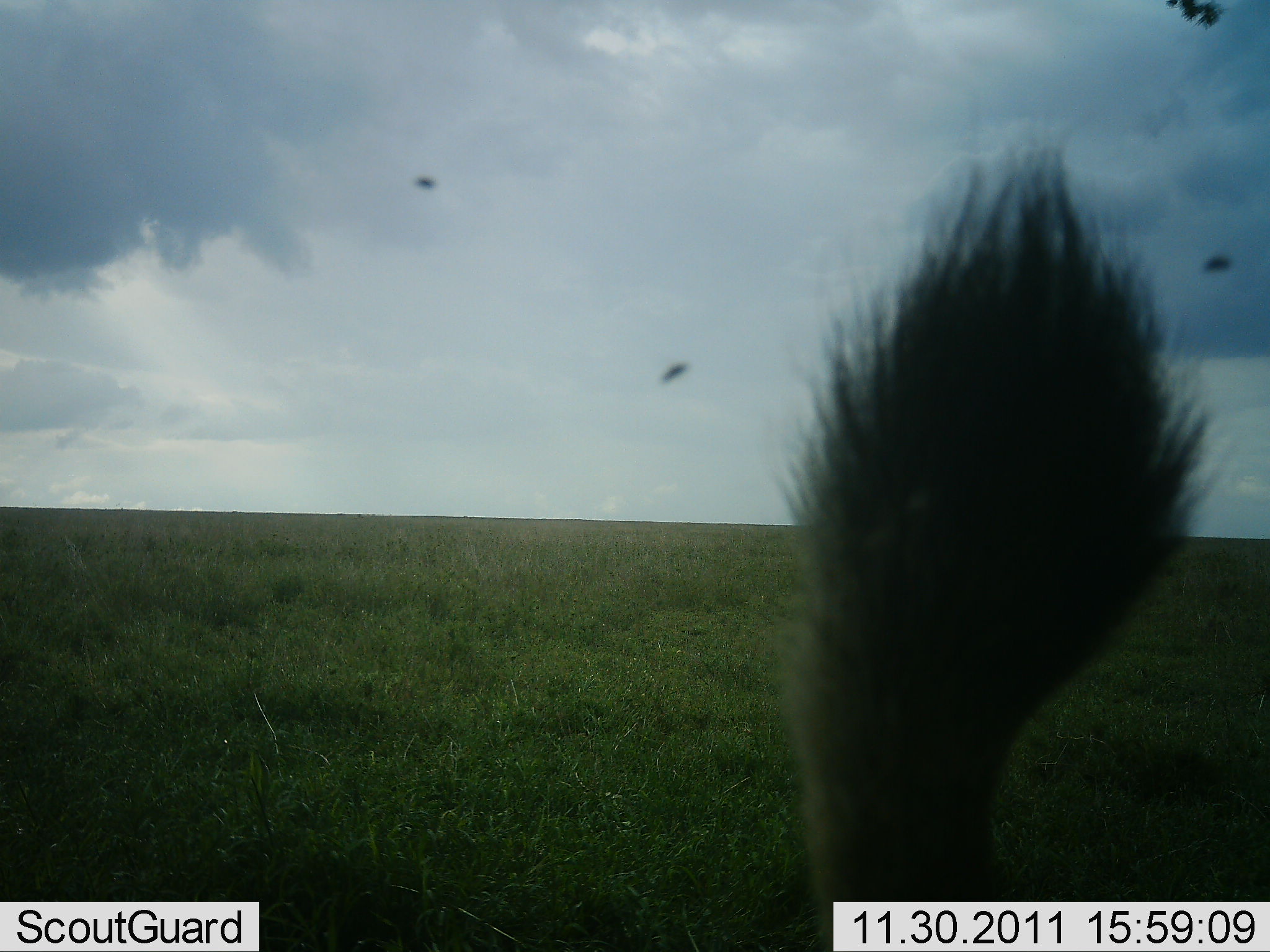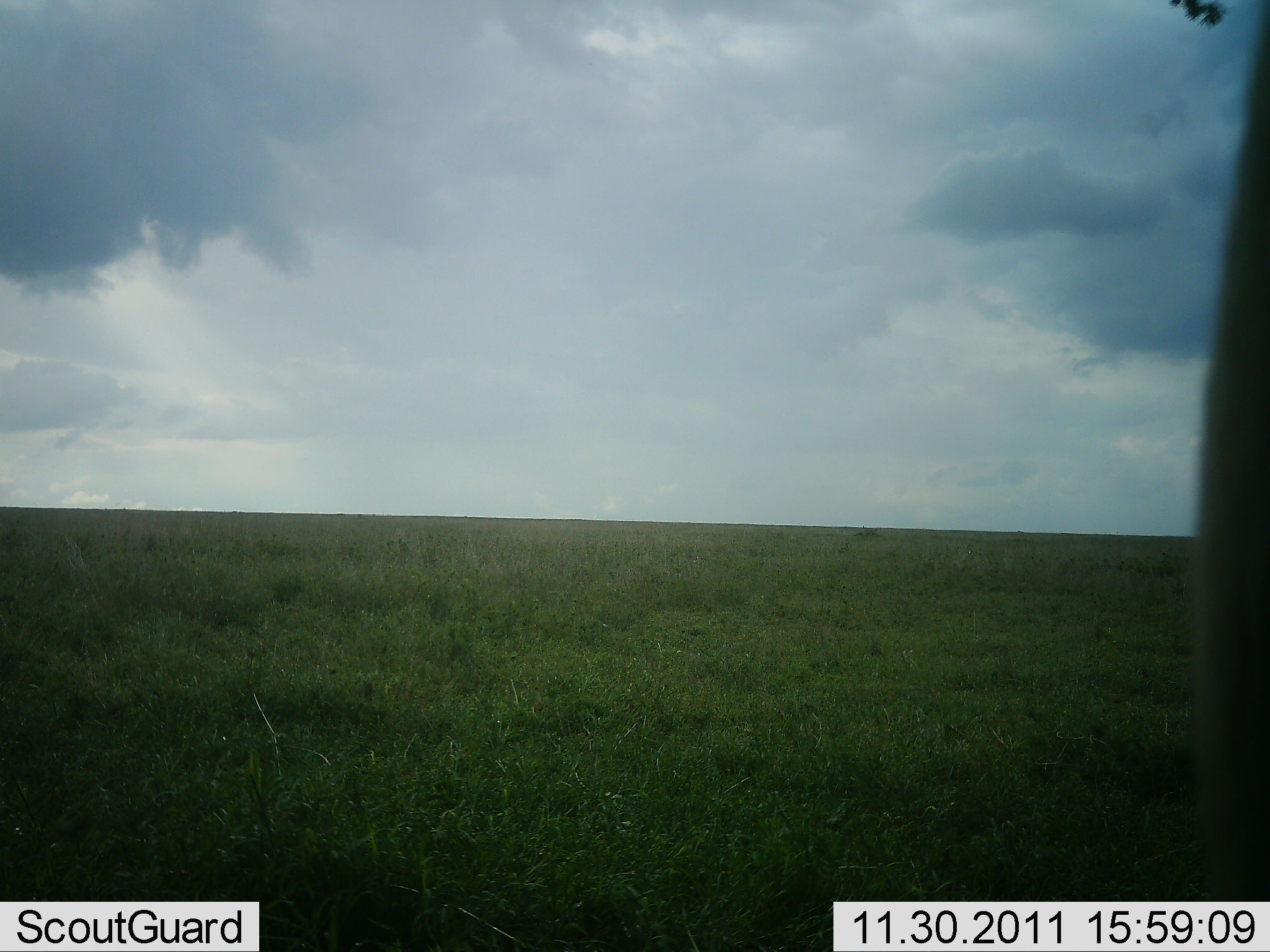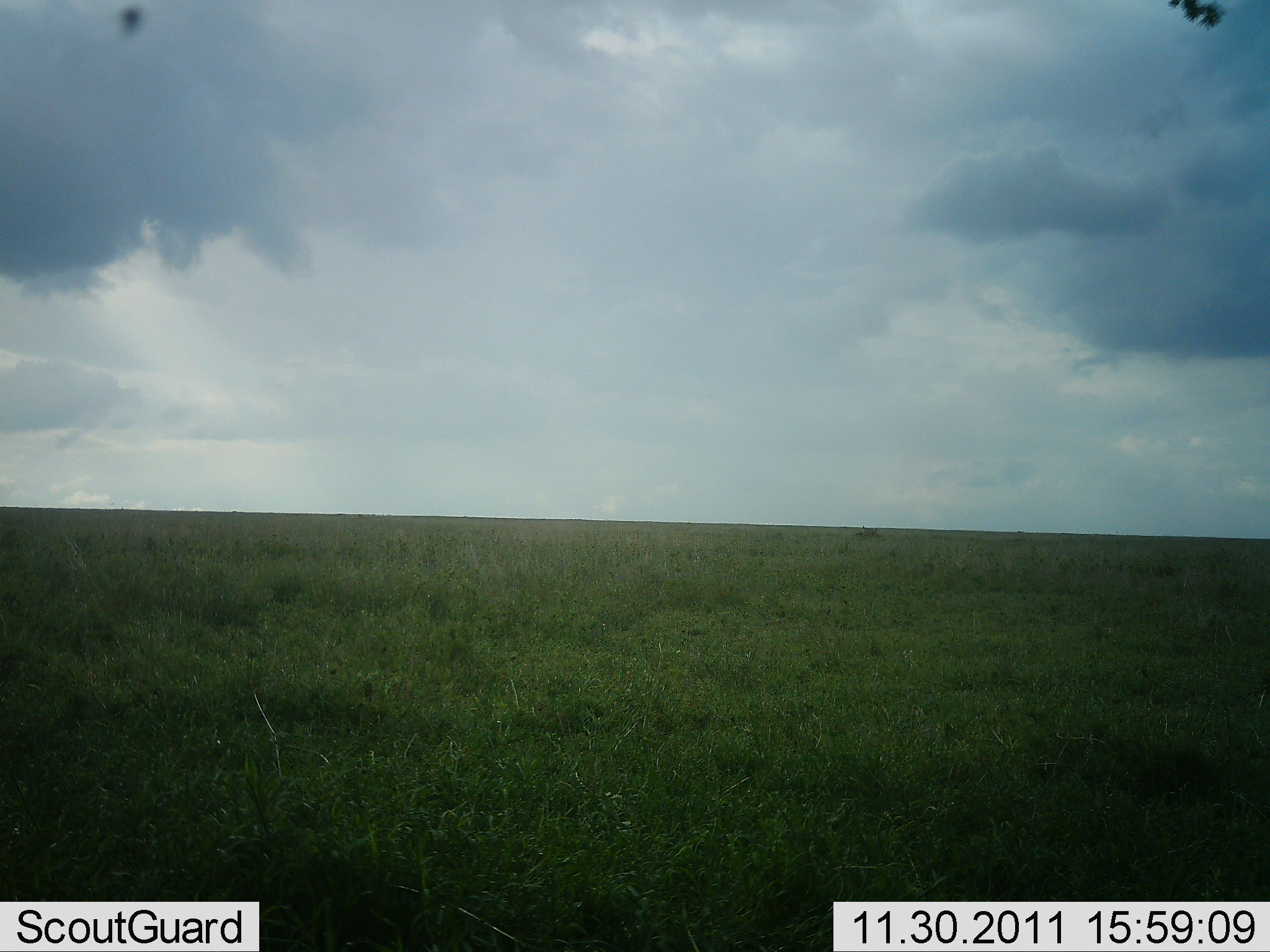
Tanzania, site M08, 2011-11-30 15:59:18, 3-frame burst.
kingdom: Animalia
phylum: Chordata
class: Mammalia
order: Carnivora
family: Felidae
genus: Panthera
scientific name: Panthera leo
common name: lion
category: lionfemale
Lionfemale (lion) (Panthera leo), count 1. Behavior (volunteer vote fractions): standing 12%, resting 12%, moving 62%, interacting 12%. Young present (vote fraction): 0%. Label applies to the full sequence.